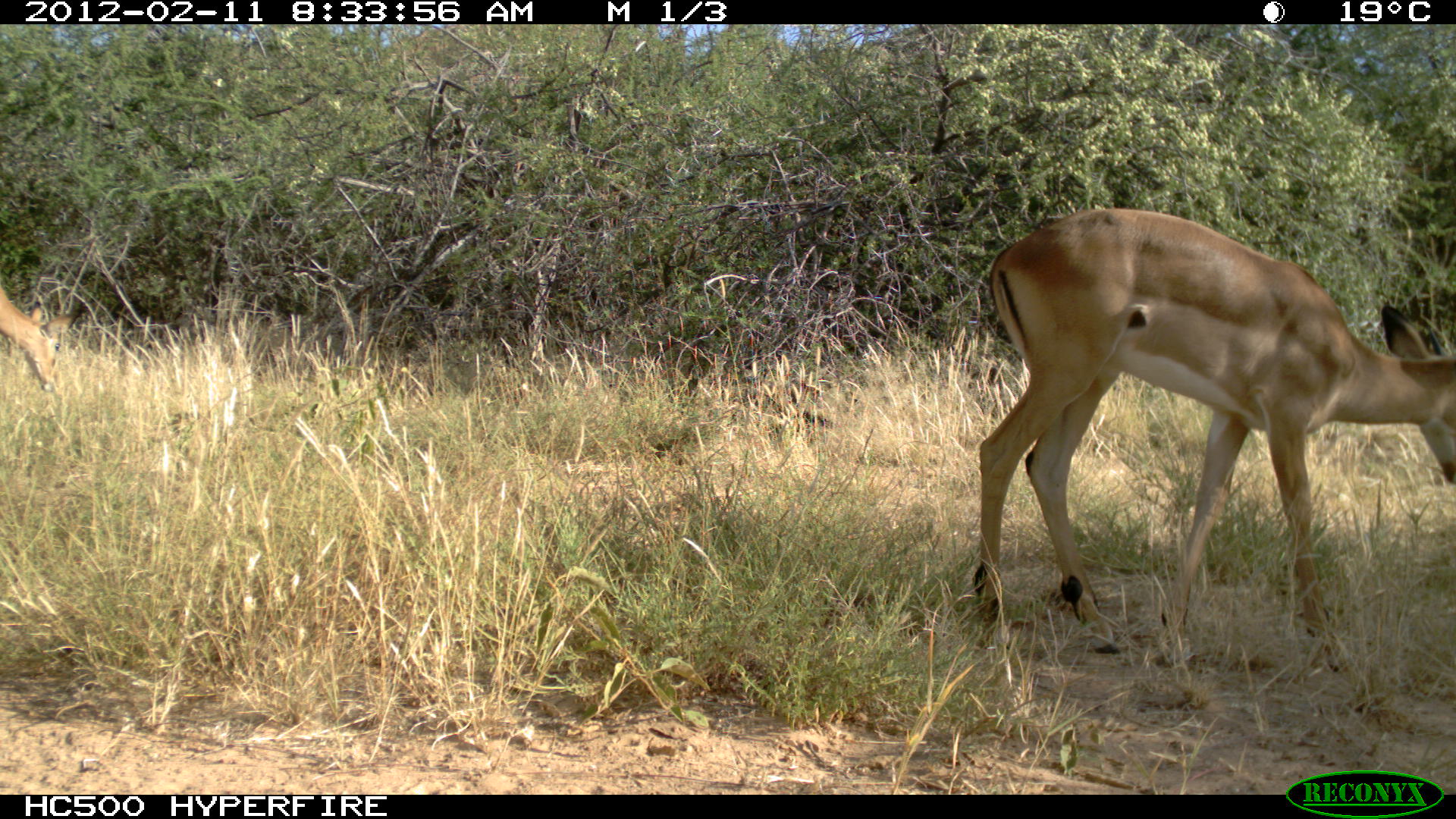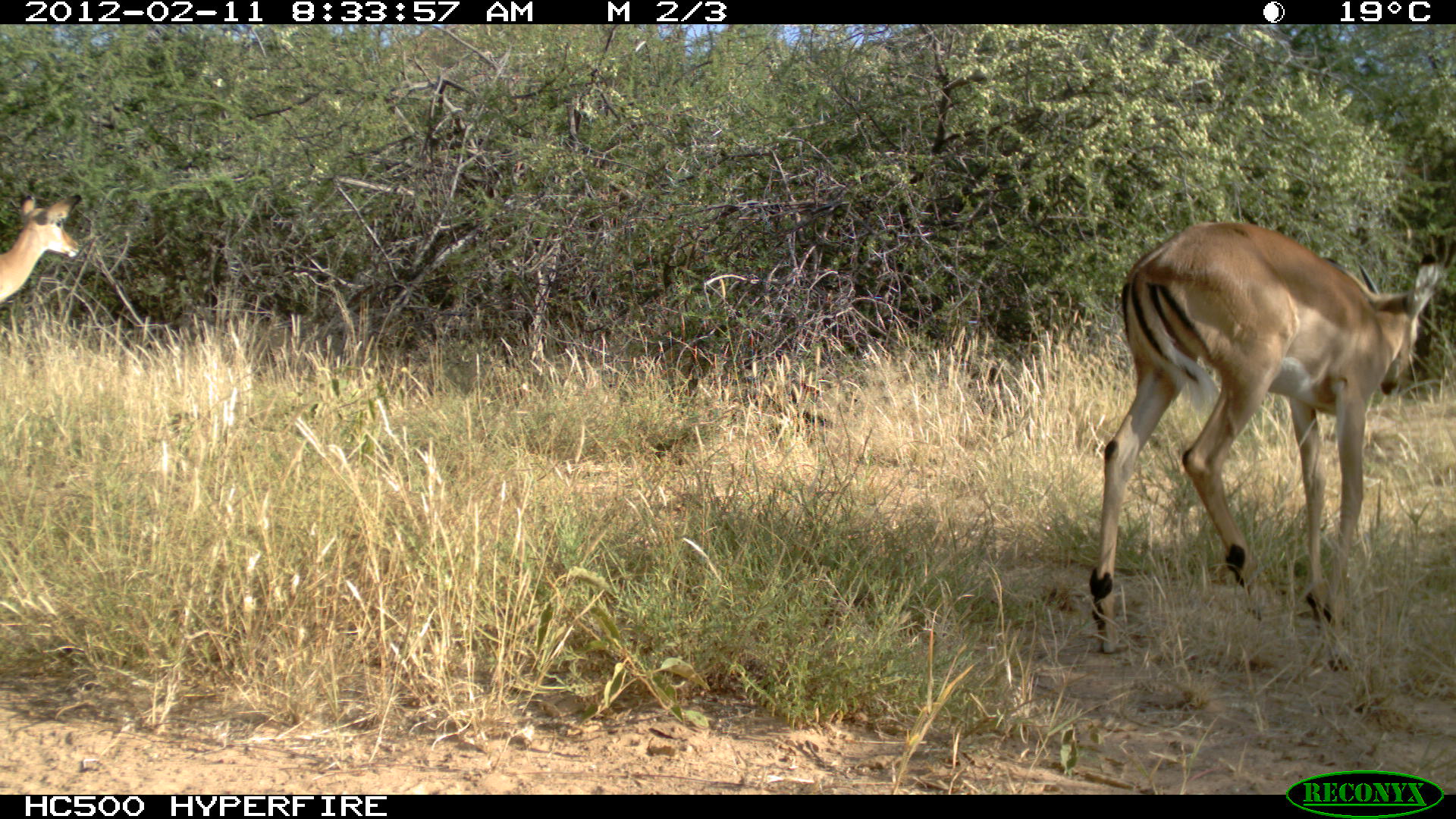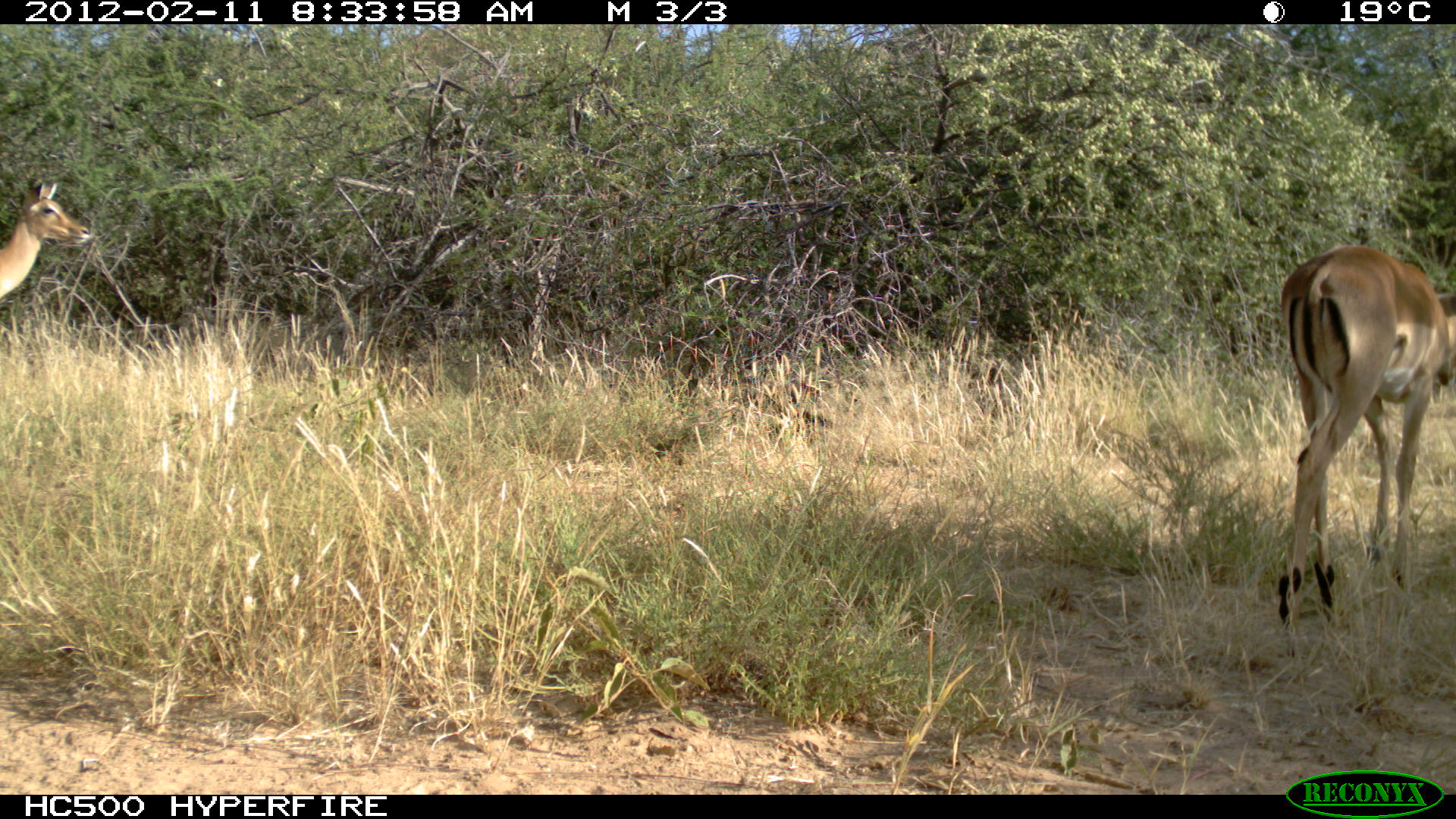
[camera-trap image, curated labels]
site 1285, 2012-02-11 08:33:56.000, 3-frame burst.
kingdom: Animalia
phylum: Chordata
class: Mammalia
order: Artiodactyla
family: Bovidae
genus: Aepyceros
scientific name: Aepyceros melampus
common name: impala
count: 2